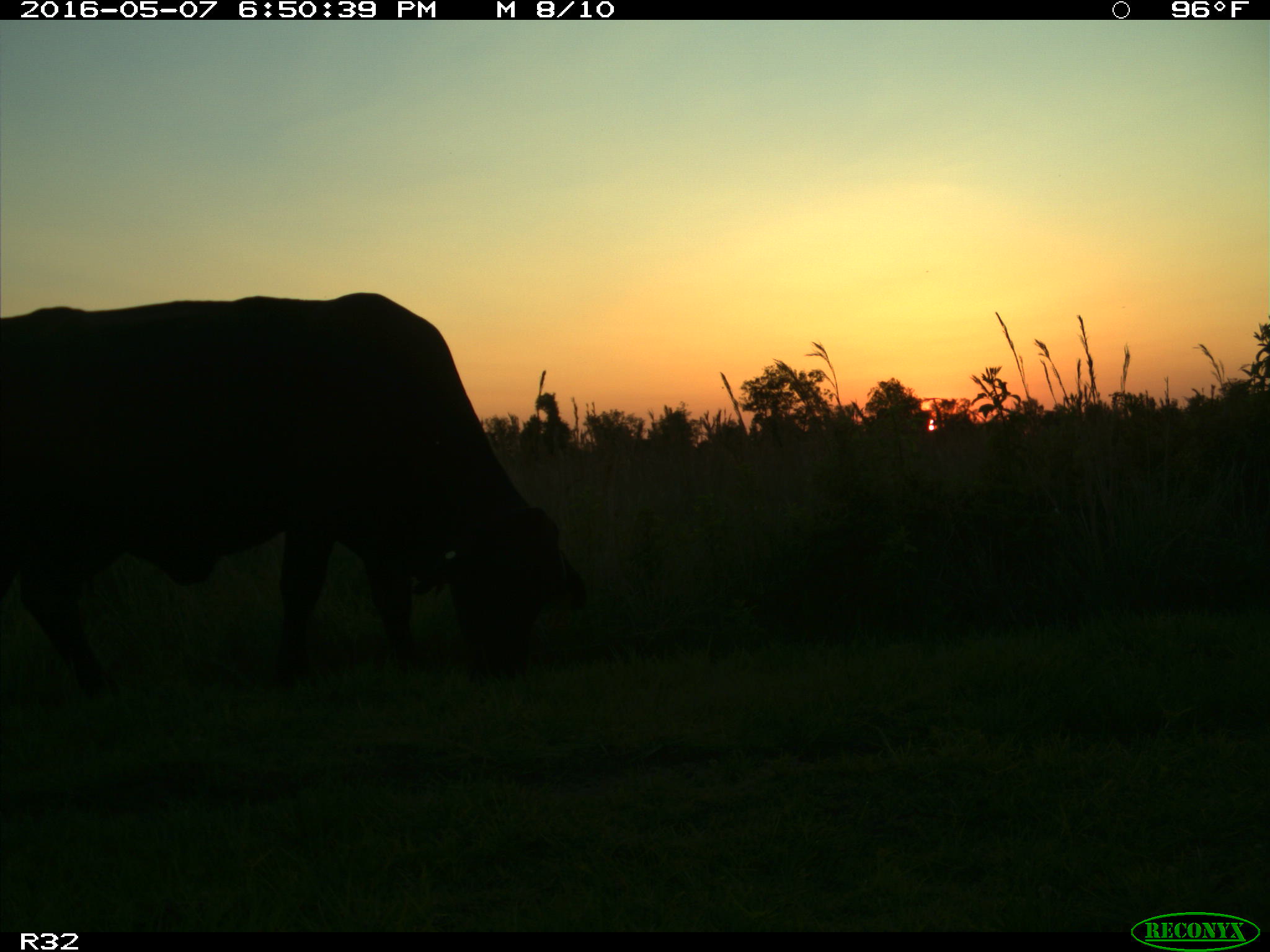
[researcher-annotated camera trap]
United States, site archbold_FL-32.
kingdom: Animalia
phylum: Chordata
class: Mammalia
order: Artiodactyla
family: Bovidae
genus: Bos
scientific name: Bos taurus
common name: domestic cow